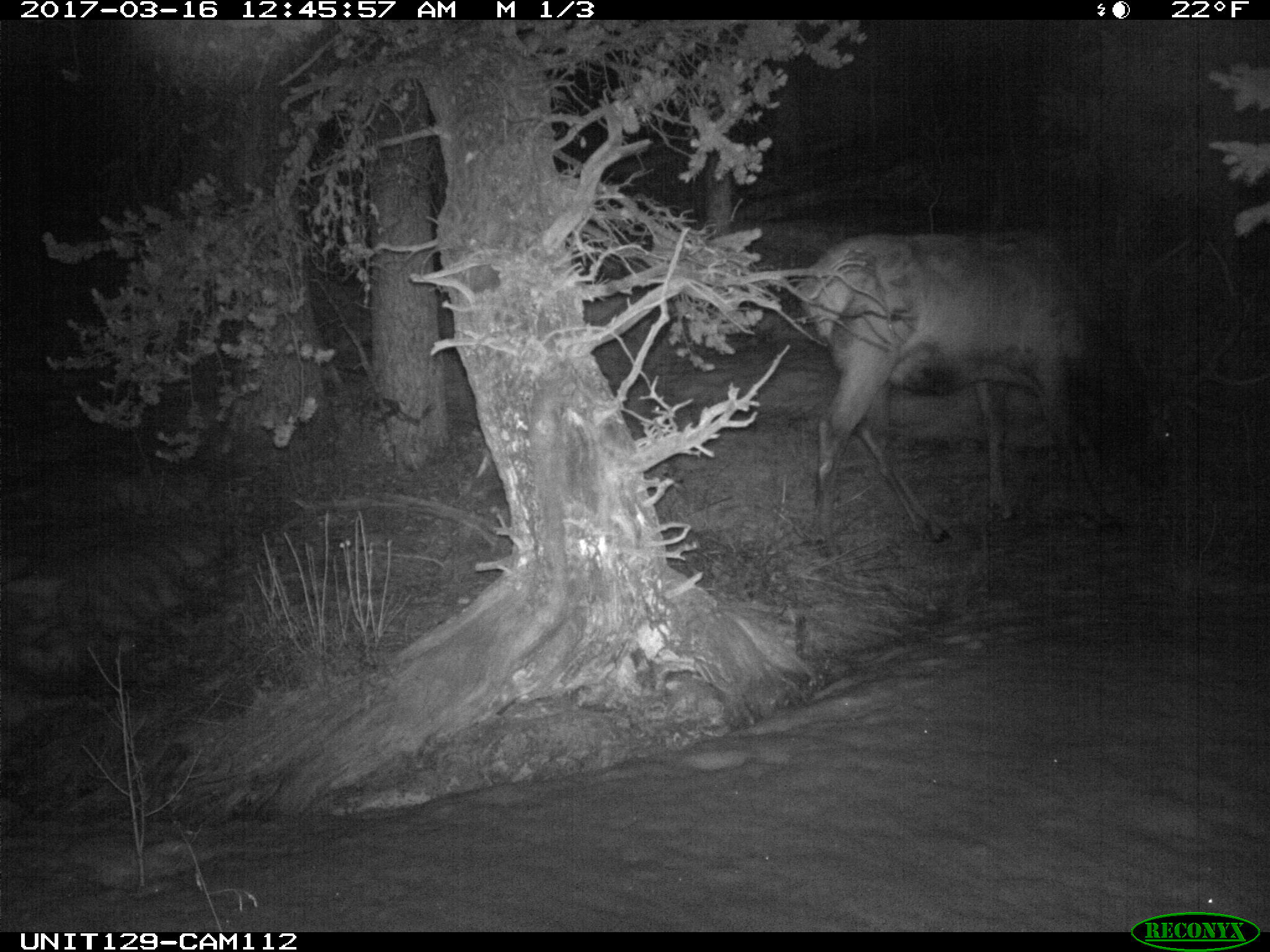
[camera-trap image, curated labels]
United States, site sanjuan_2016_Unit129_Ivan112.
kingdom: Animalia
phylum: Chordata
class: Mammalia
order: Artiodactyla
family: Cervidae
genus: Cervus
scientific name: Cervus elaphus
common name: red deer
Cervus elaphus (red deer).